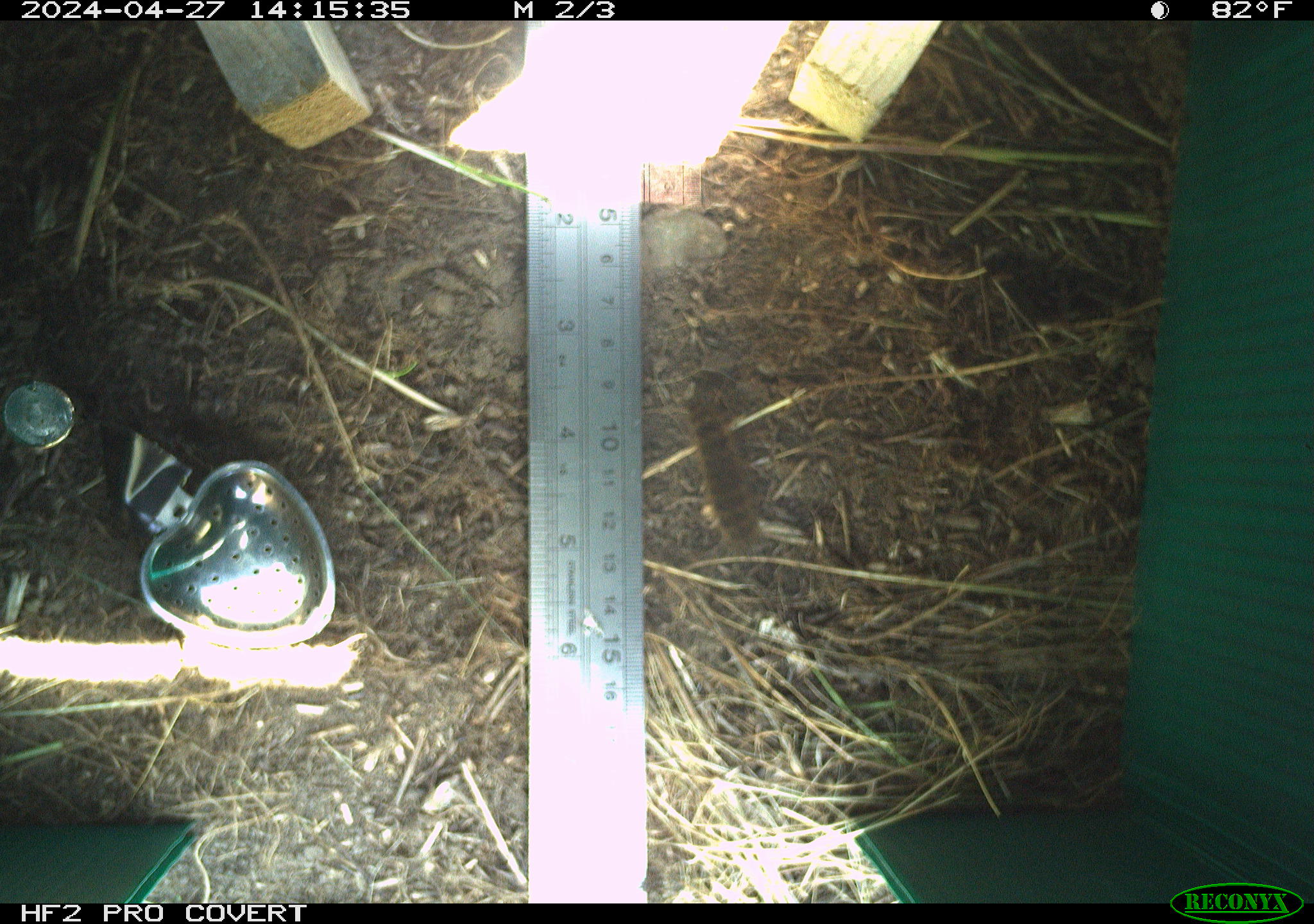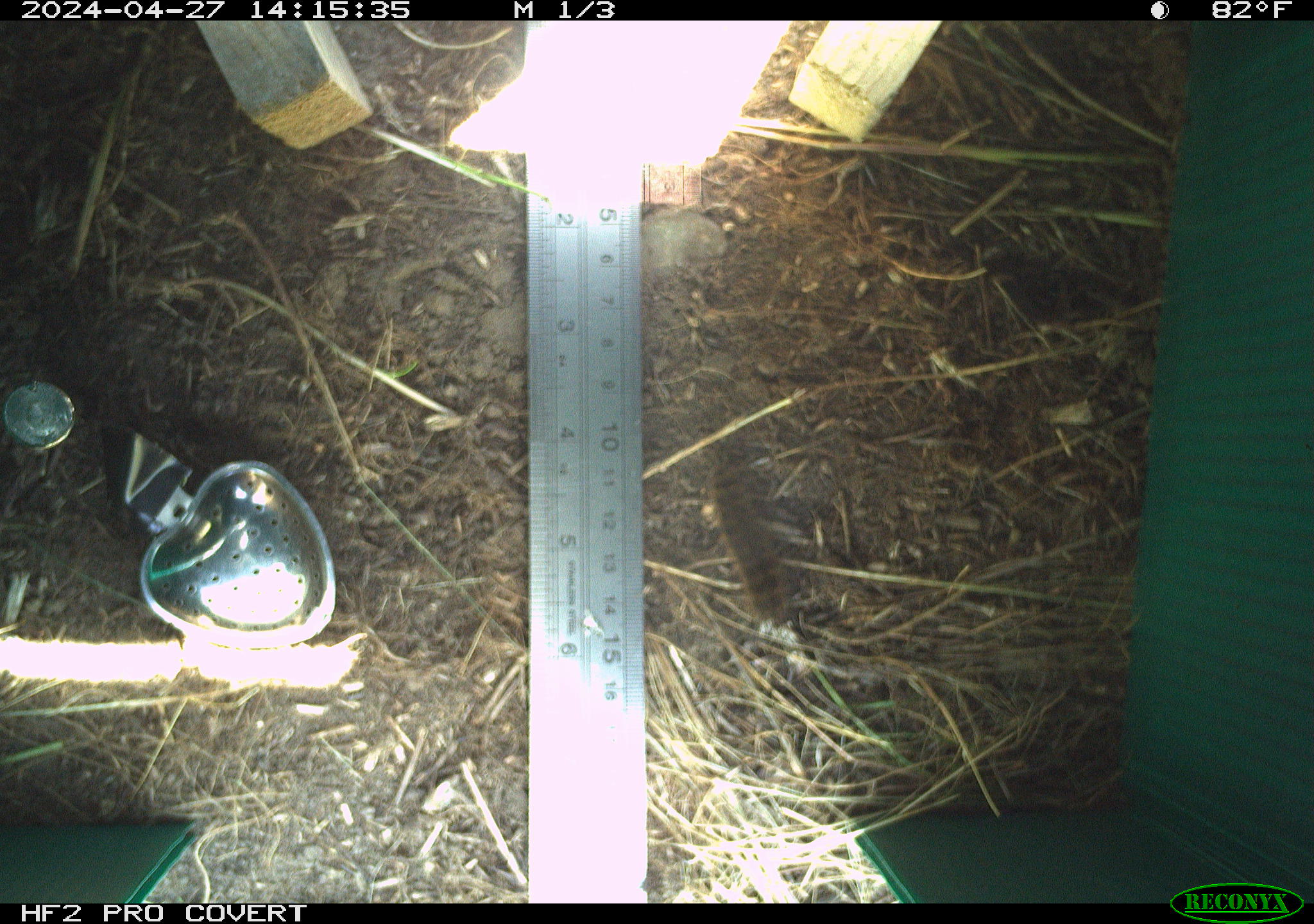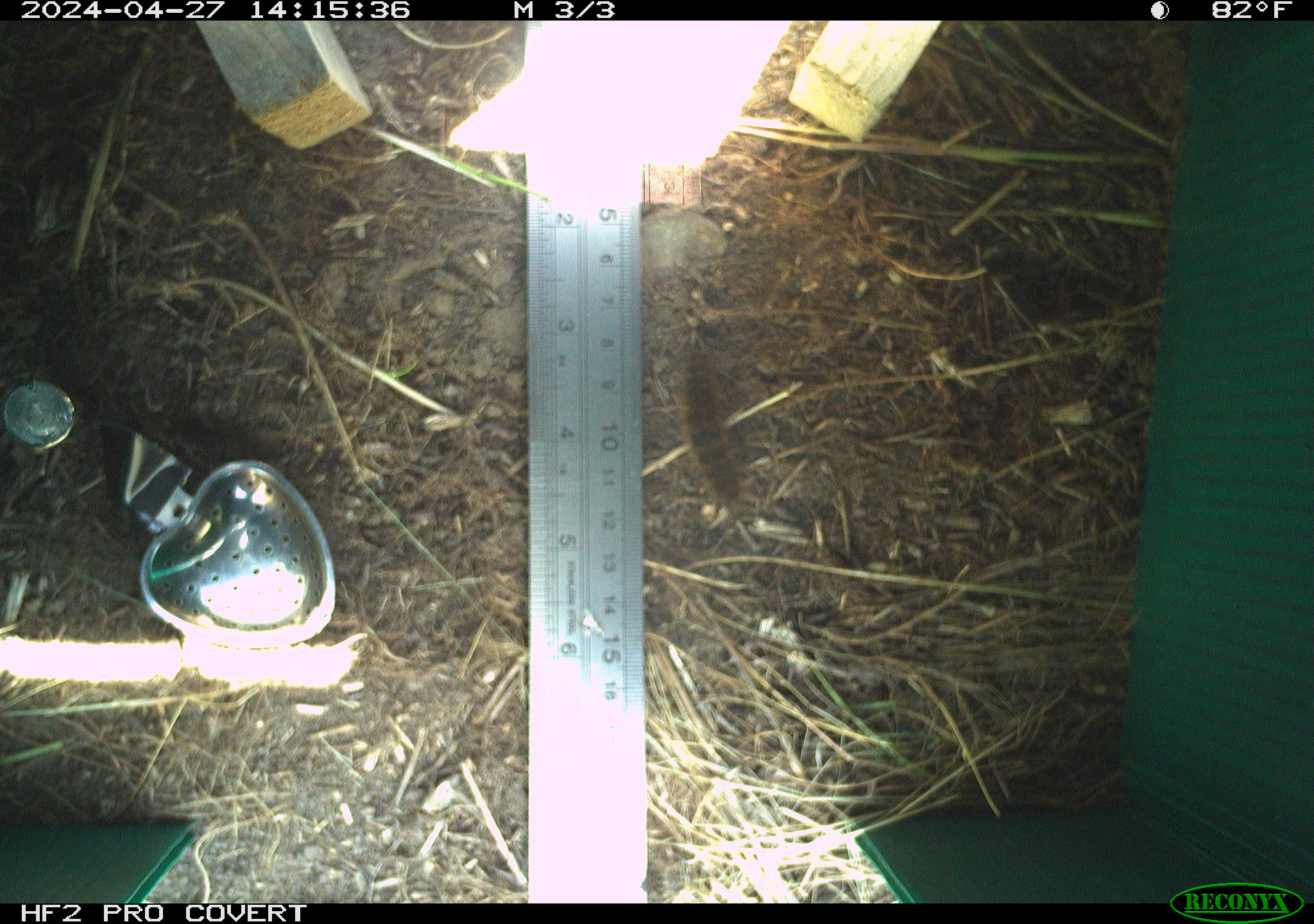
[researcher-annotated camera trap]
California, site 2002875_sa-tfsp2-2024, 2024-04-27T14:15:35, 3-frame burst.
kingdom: Animalia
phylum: Arthropoda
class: Insecta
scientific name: Insecta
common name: insect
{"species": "insect (Insecta)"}